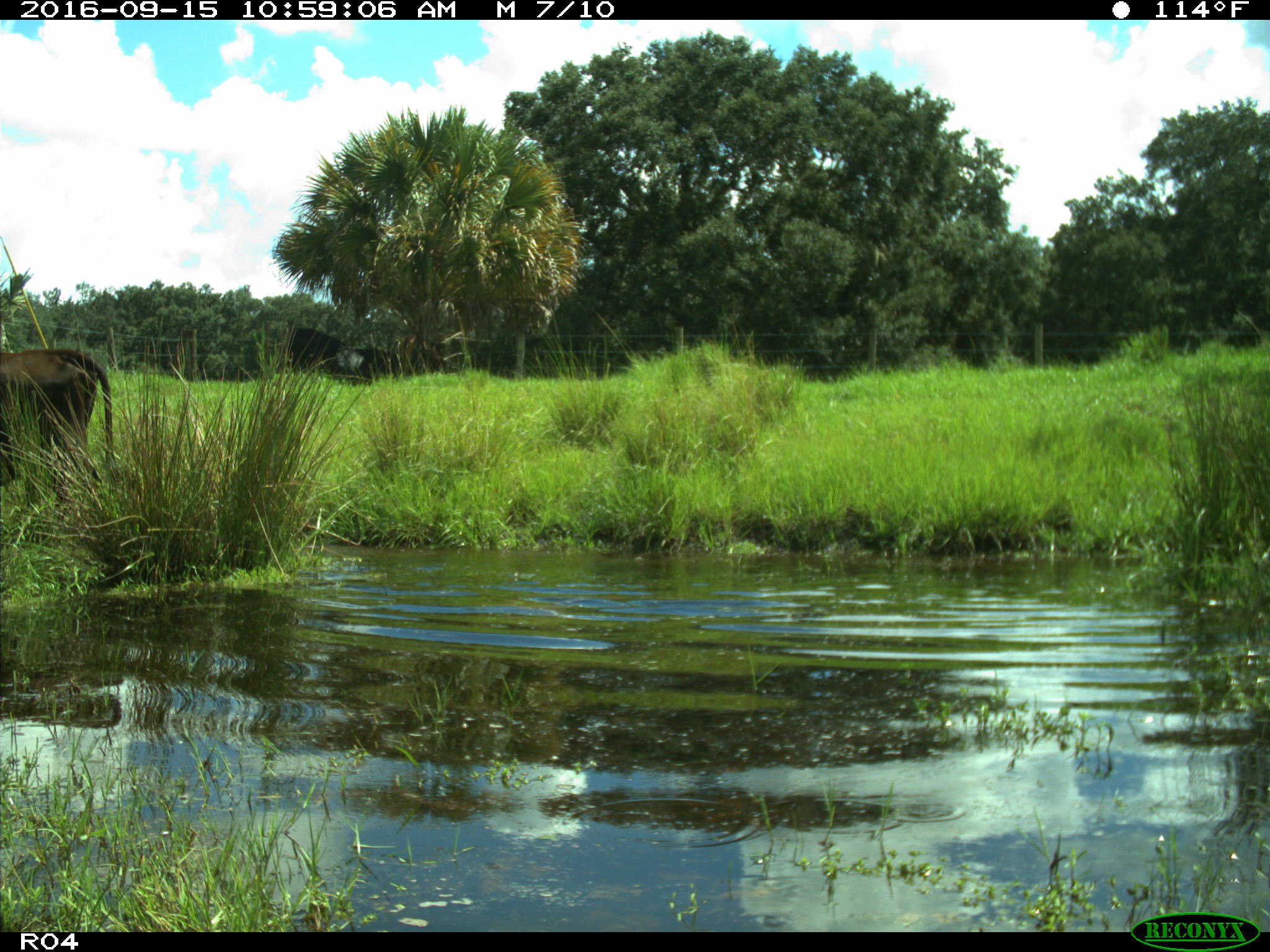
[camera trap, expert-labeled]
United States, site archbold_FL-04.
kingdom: Animalia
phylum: Chordata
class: Mammalia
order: Artiodactyla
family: Bovidae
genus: Bos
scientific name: Bos taurus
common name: domestic cow